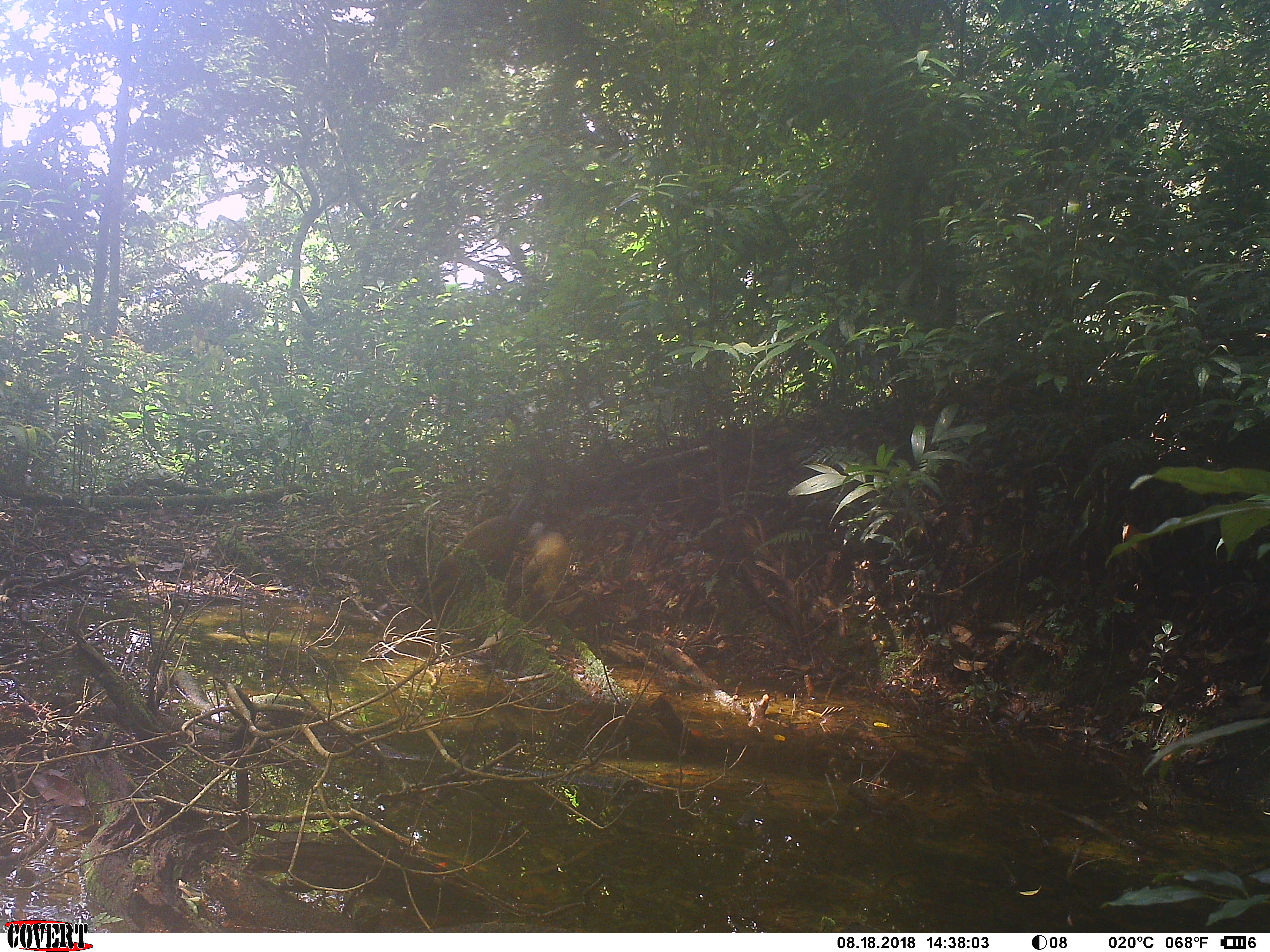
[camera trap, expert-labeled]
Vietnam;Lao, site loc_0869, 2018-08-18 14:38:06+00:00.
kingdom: Animalia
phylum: Chordata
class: Mammalia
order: Carnivora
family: Mustelidae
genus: Martes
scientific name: Martes flavigula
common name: yellow-throated marten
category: yellow throated marten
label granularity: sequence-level